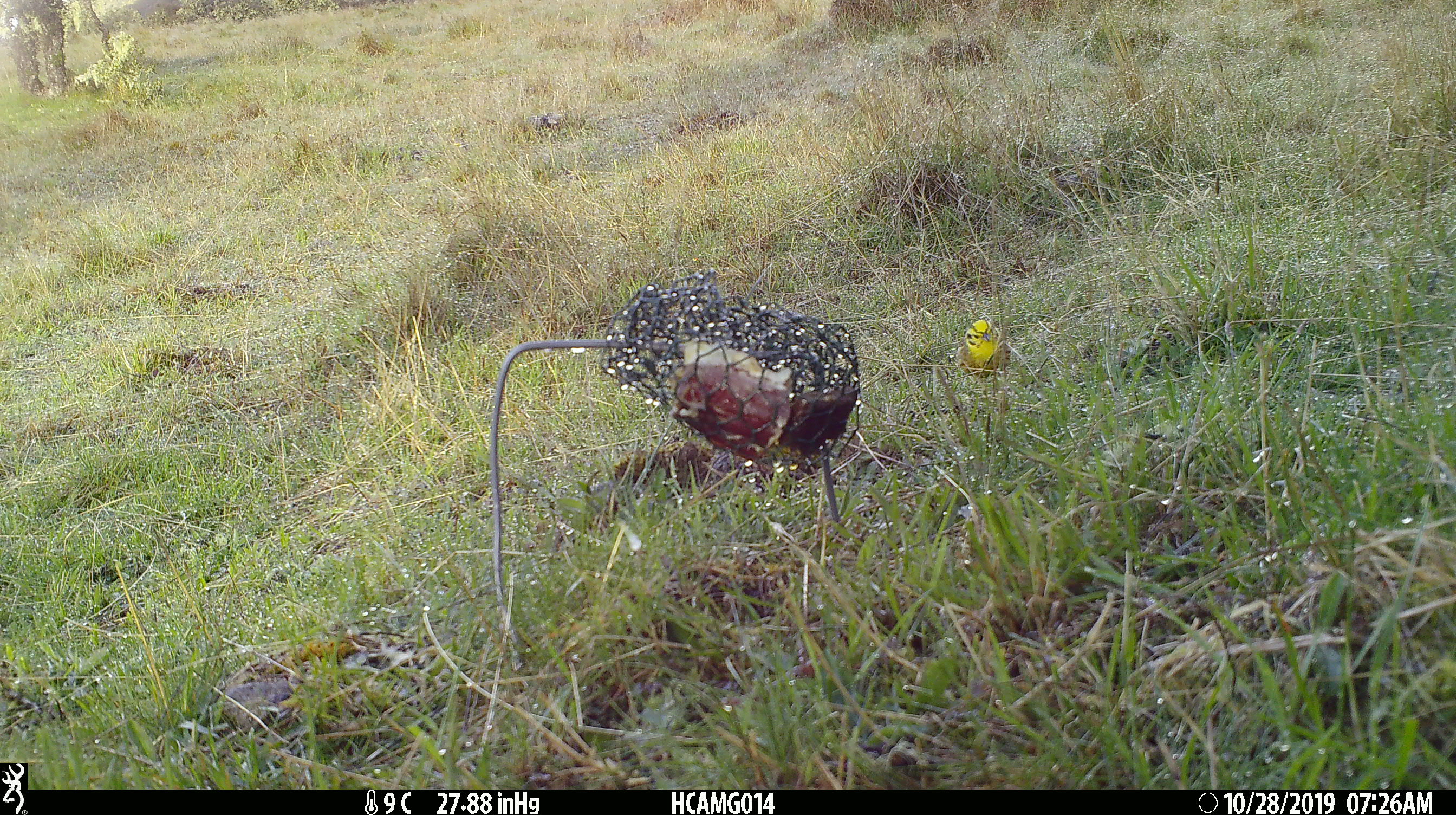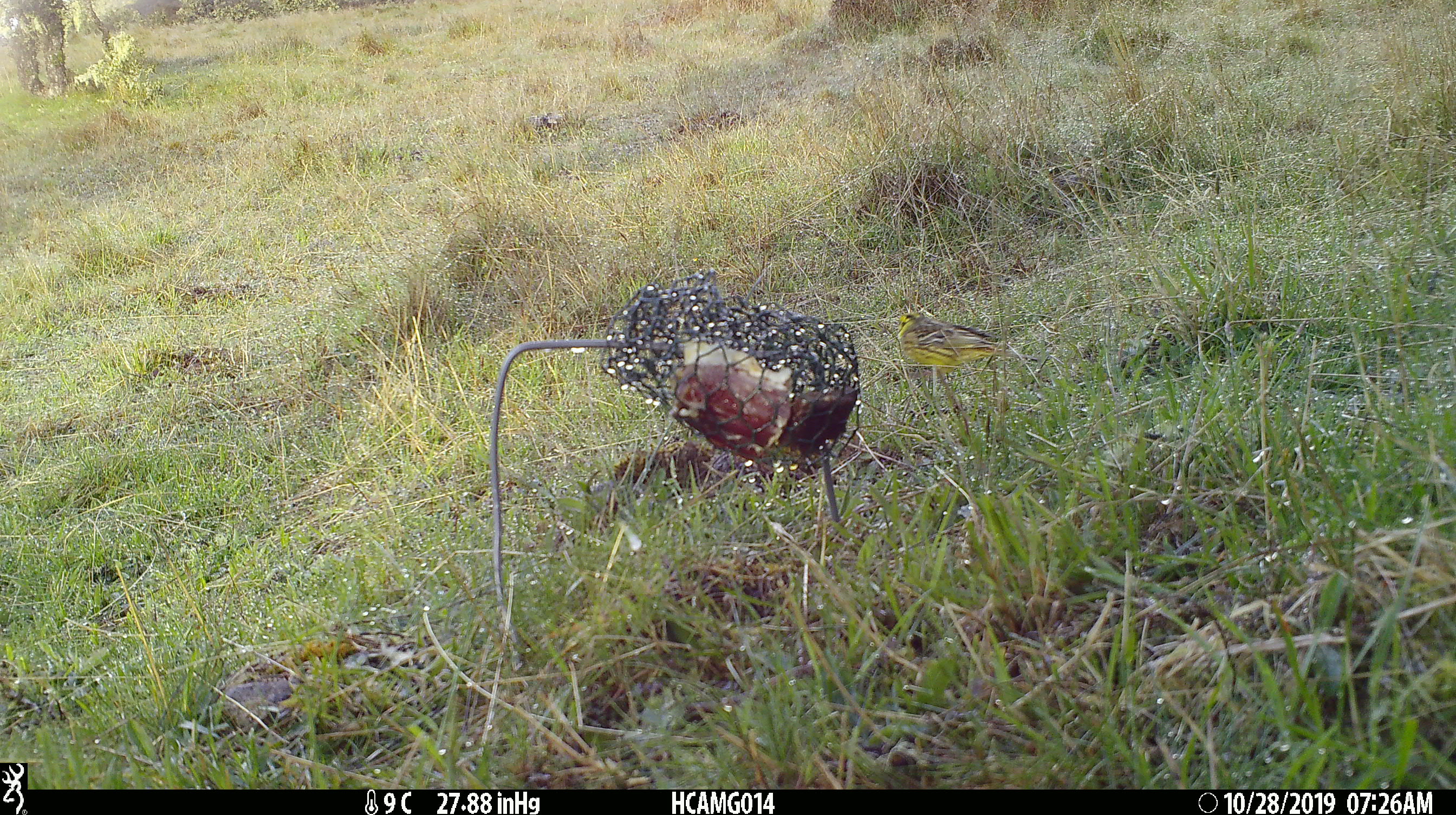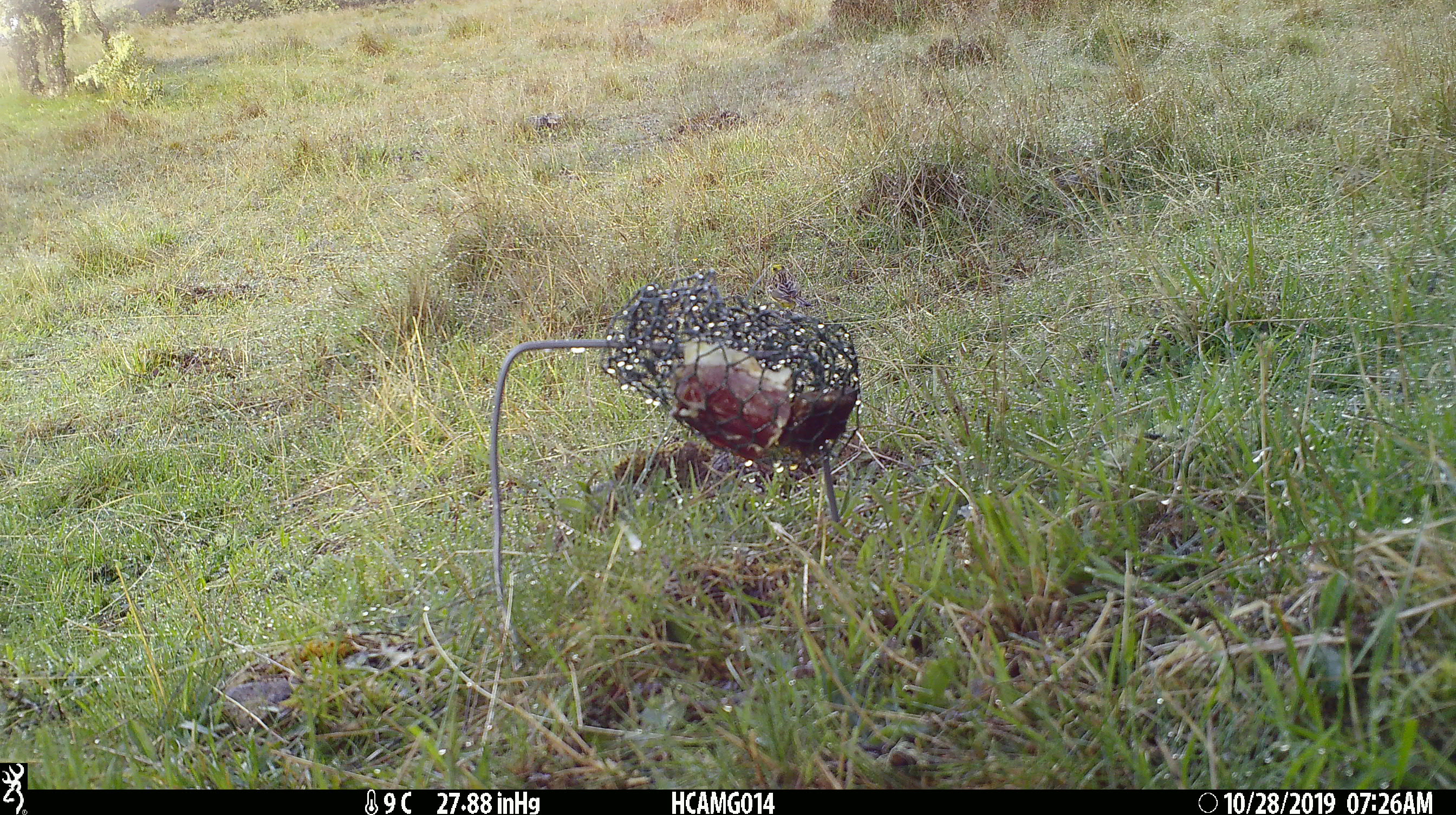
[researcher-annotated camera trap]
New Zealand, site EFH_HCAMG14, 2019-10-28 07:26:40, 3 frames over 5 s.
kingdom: Animalia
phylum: Chordata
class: Aves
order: Passeriformes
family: Emberizidae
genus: Emberiza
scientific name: Emberiza citrinella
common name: yellowhammer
Yellowhammer (Emberiza citrinella).